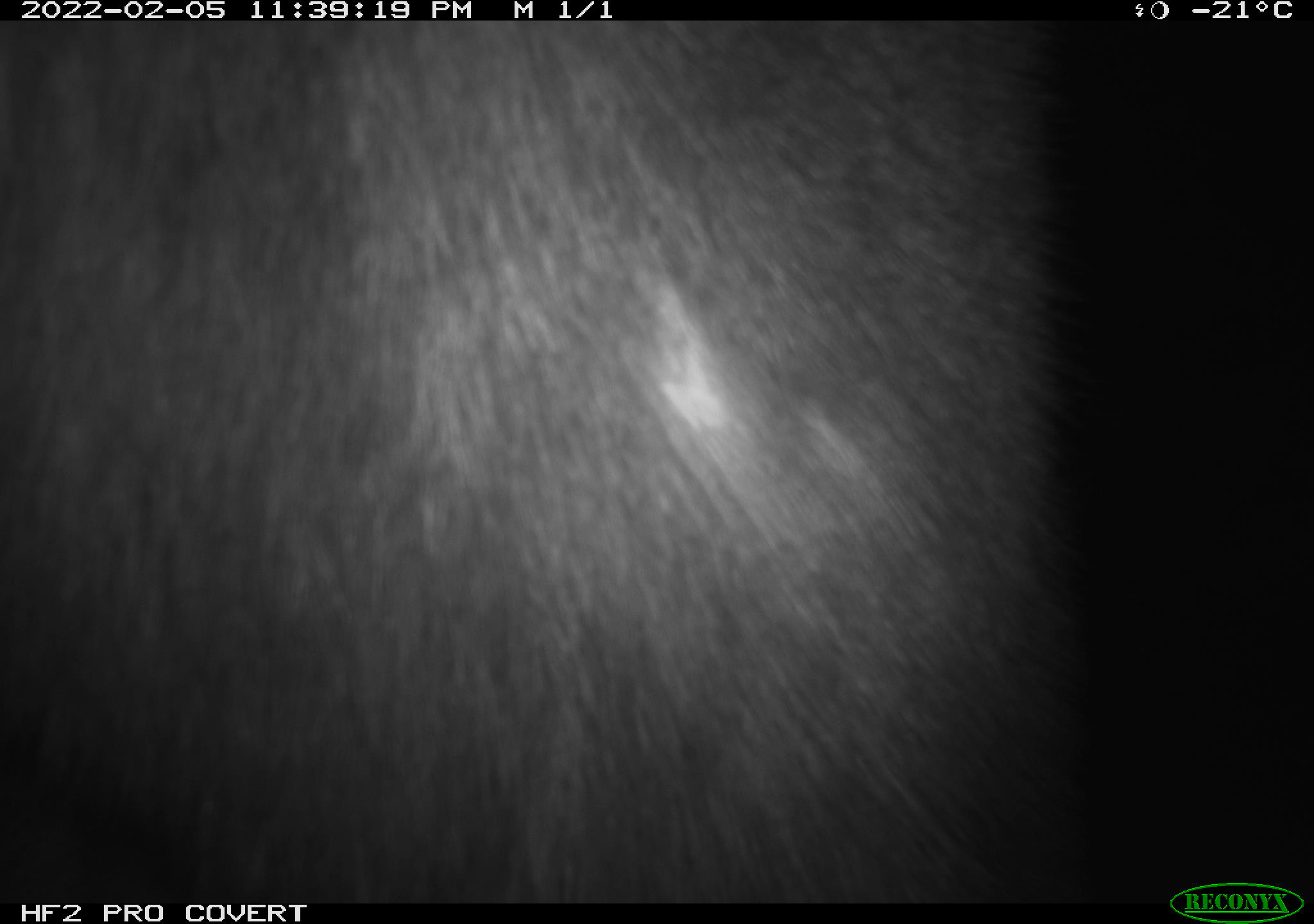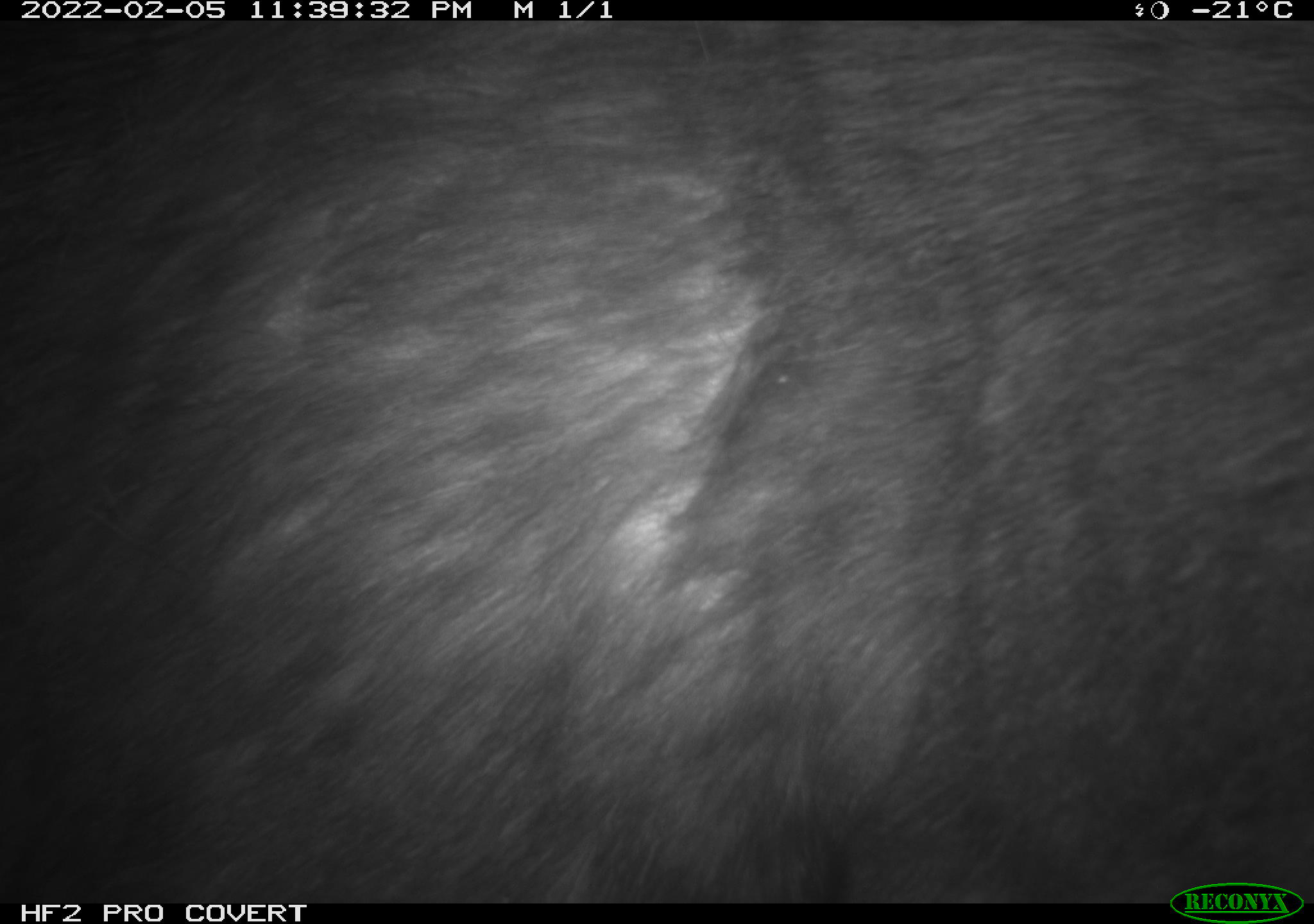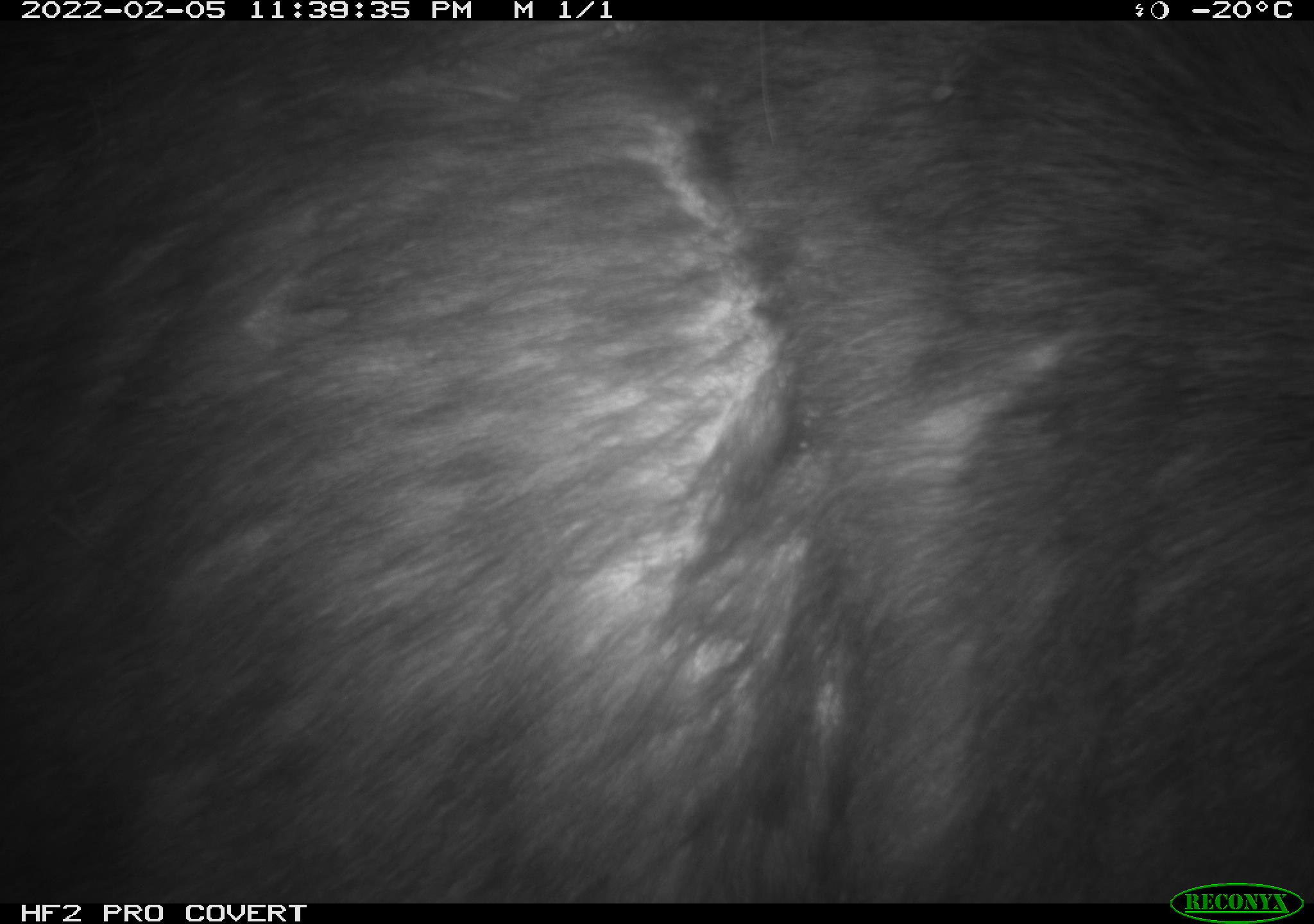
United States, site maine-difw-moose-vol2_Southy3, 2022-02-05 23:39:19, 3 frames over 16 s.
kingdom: Animalia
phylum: Chordata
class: Mammalia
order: Artiodactyla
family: Cervidae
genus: Alces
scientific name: Alces alces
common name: moose